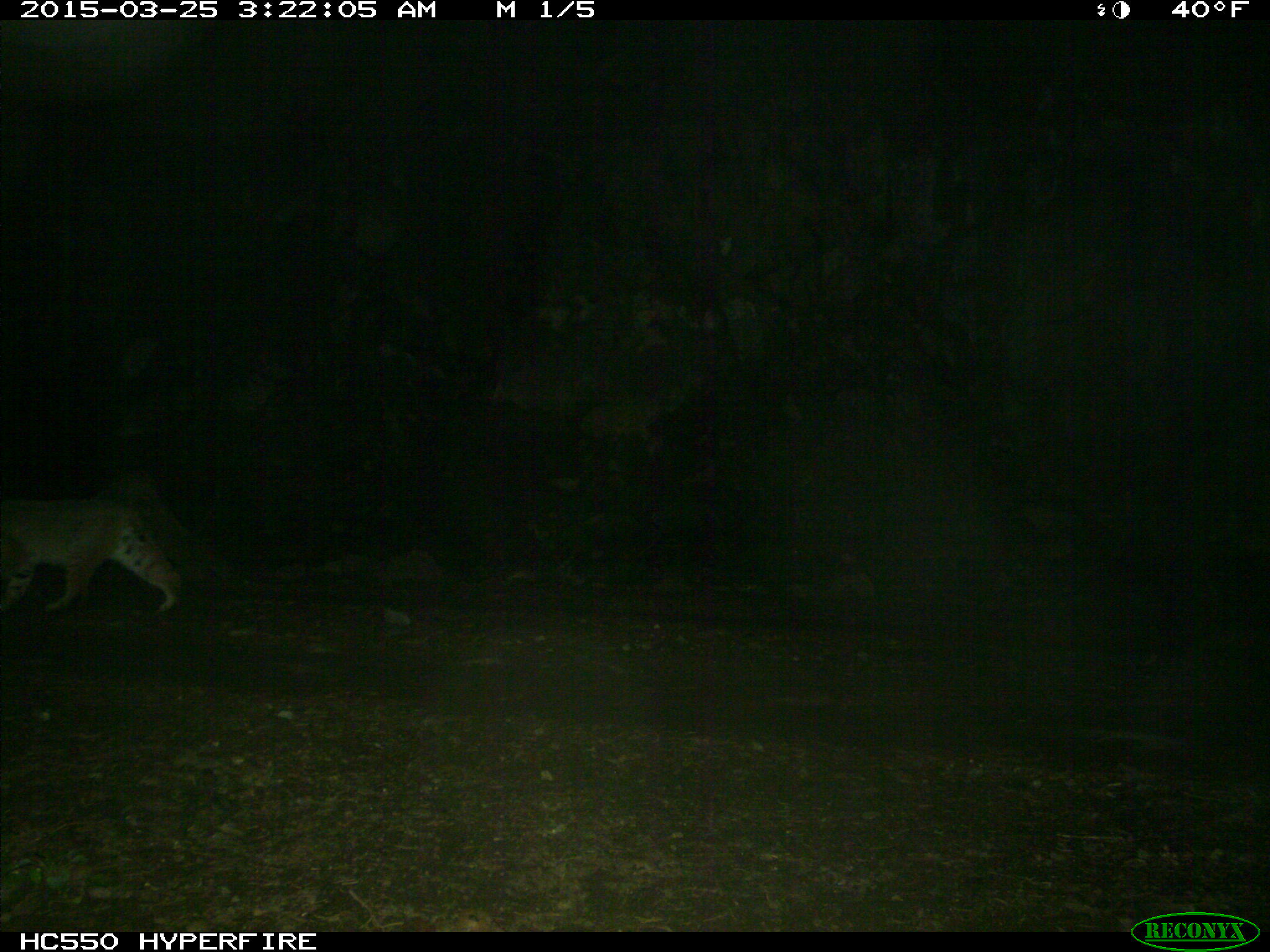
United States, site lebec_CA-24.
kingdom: Animalia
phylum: Chordata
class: Mammalia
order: Carnivora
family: Felidae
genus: Lynx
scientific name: Lynx rufus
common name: bobcat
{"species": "Lynx rufus (bobcat)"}